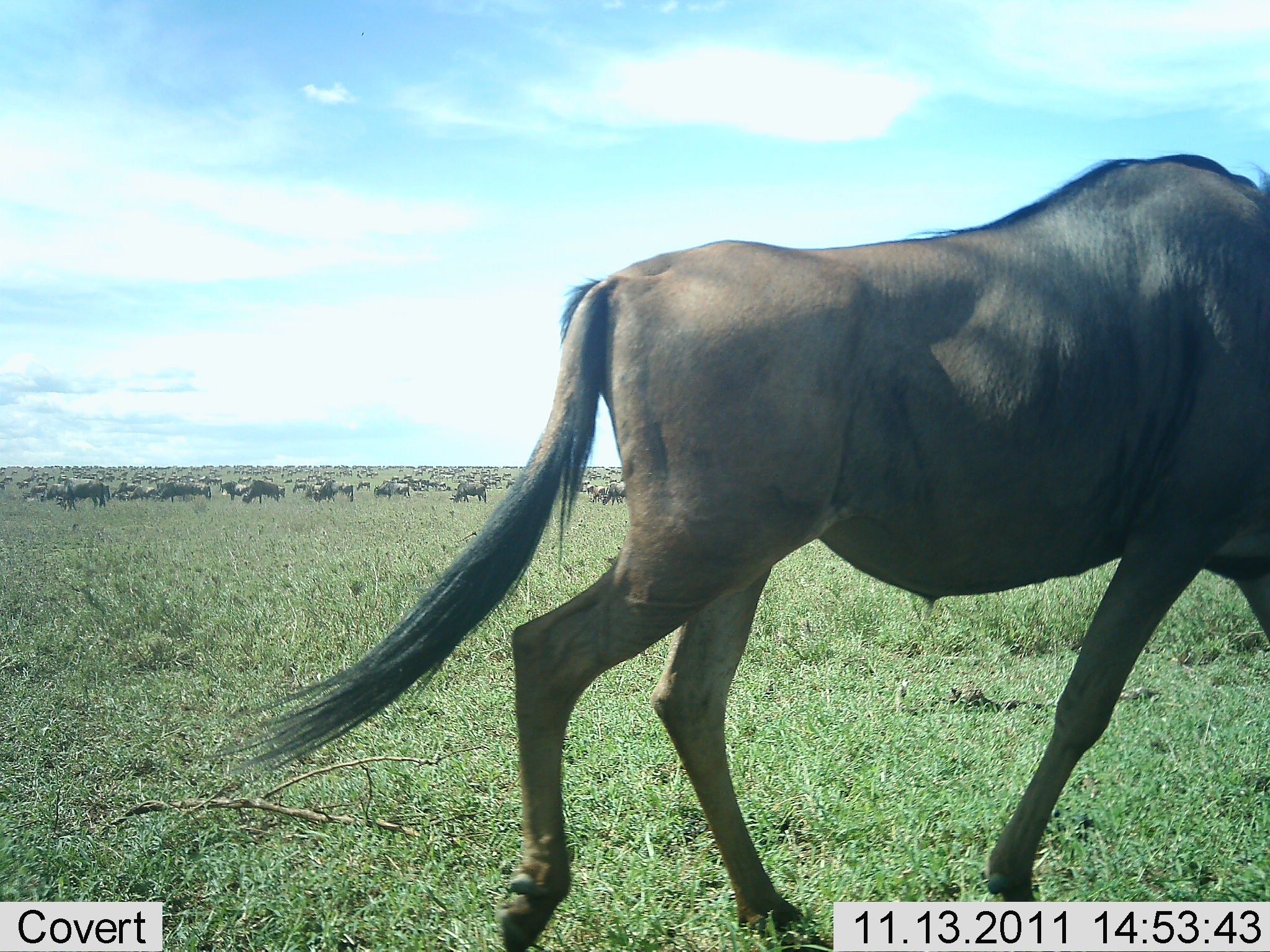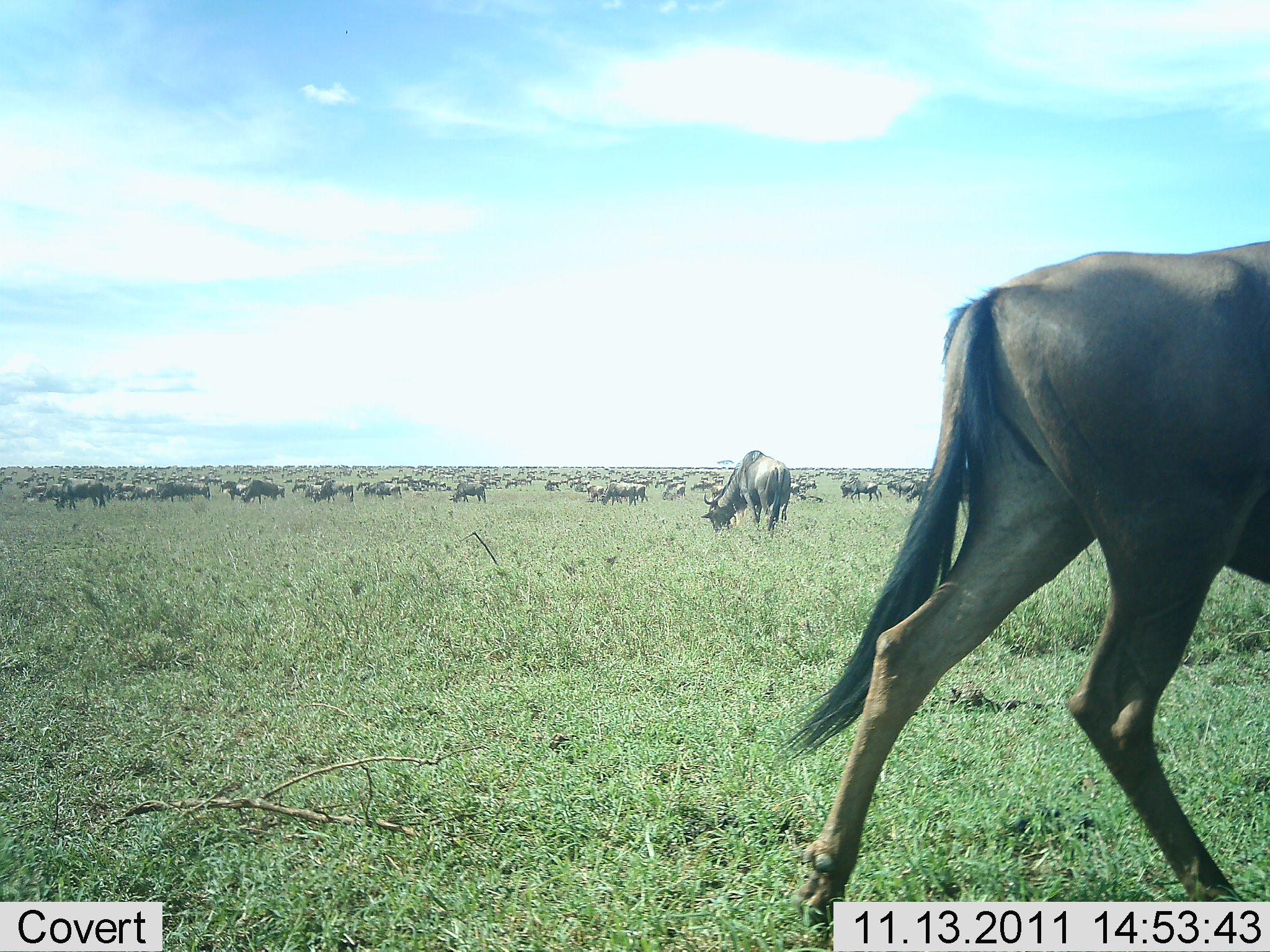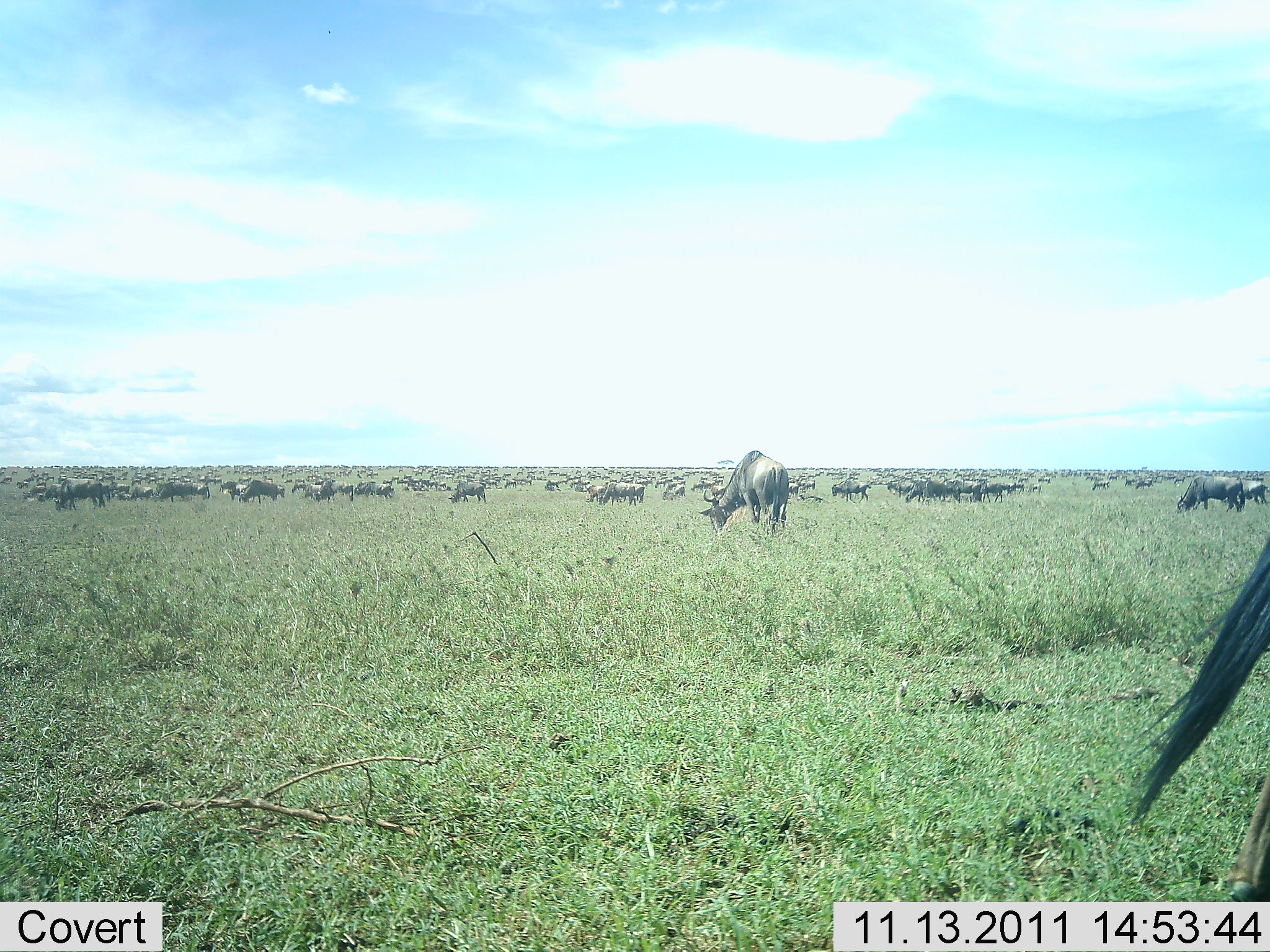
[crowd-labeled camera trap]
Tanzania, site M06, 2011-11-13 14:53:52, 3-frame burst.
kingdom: Animalia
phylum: Chordata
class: Mammalia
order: Artiodactyla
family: Bovidae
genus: Connochaetes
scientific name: Connochaetes taurinus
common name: blue wildebeest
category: wildebeest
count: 51+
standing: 50%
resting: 7%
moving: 43%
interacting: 14%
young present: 0%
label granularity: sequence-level